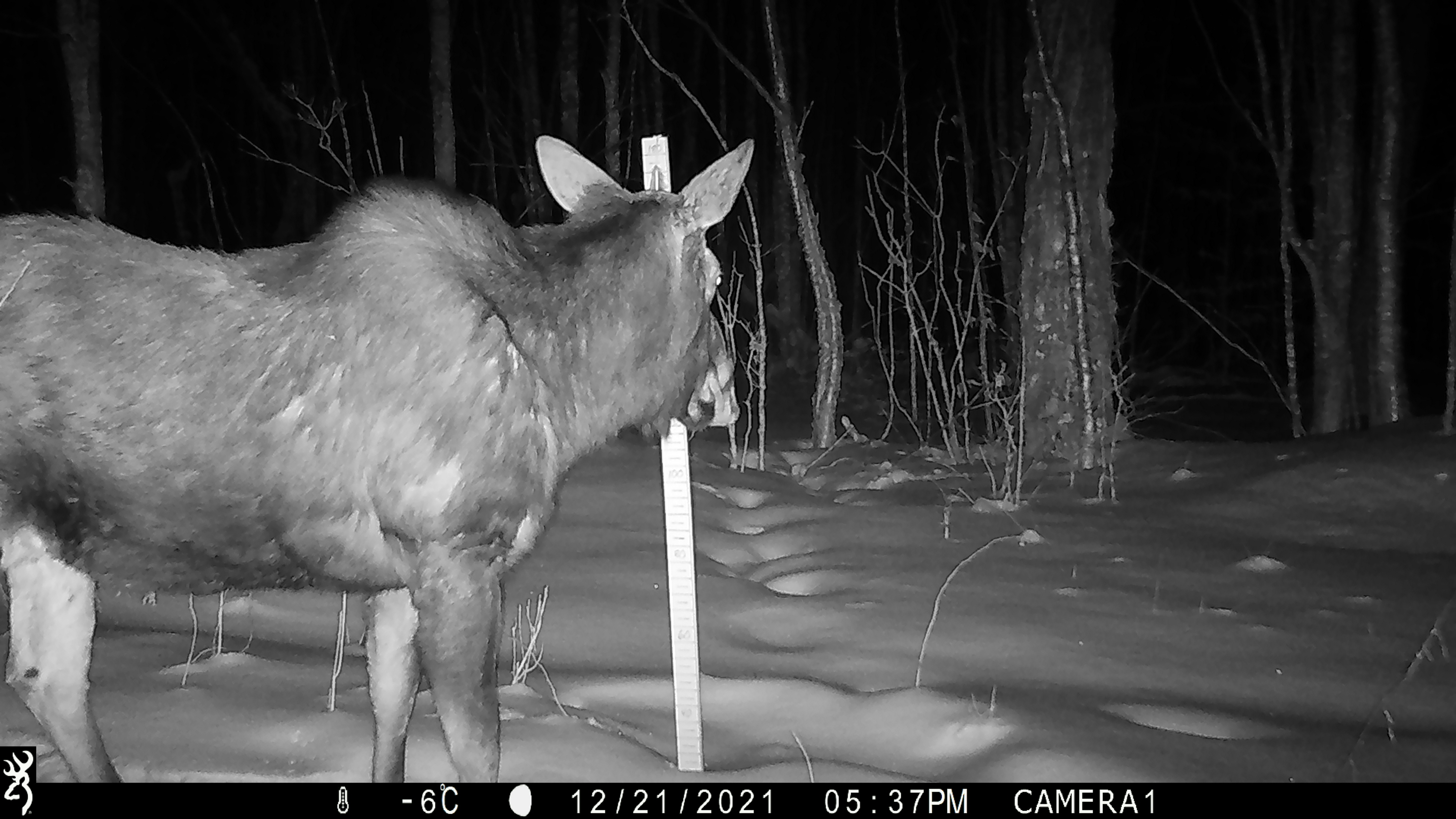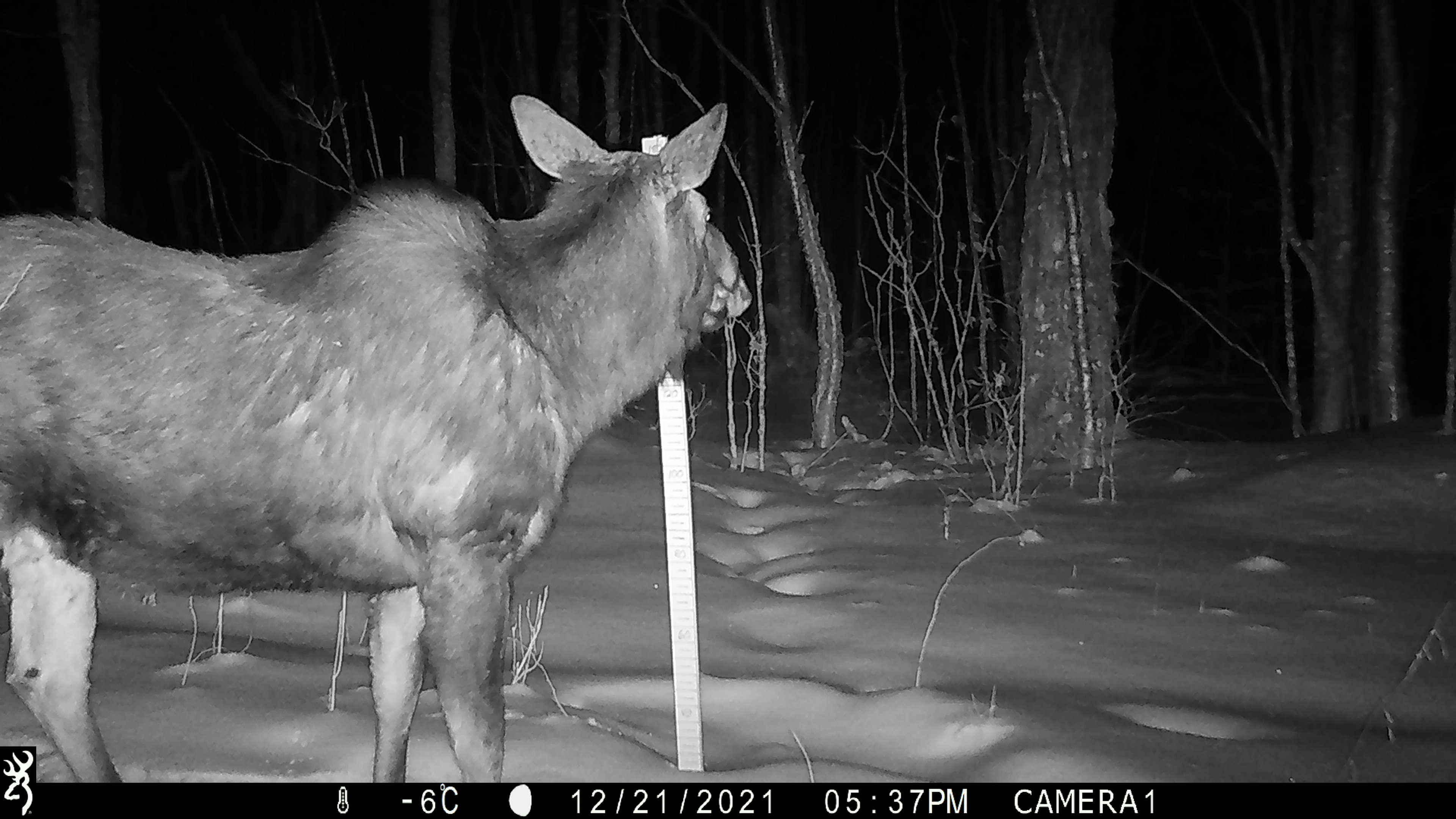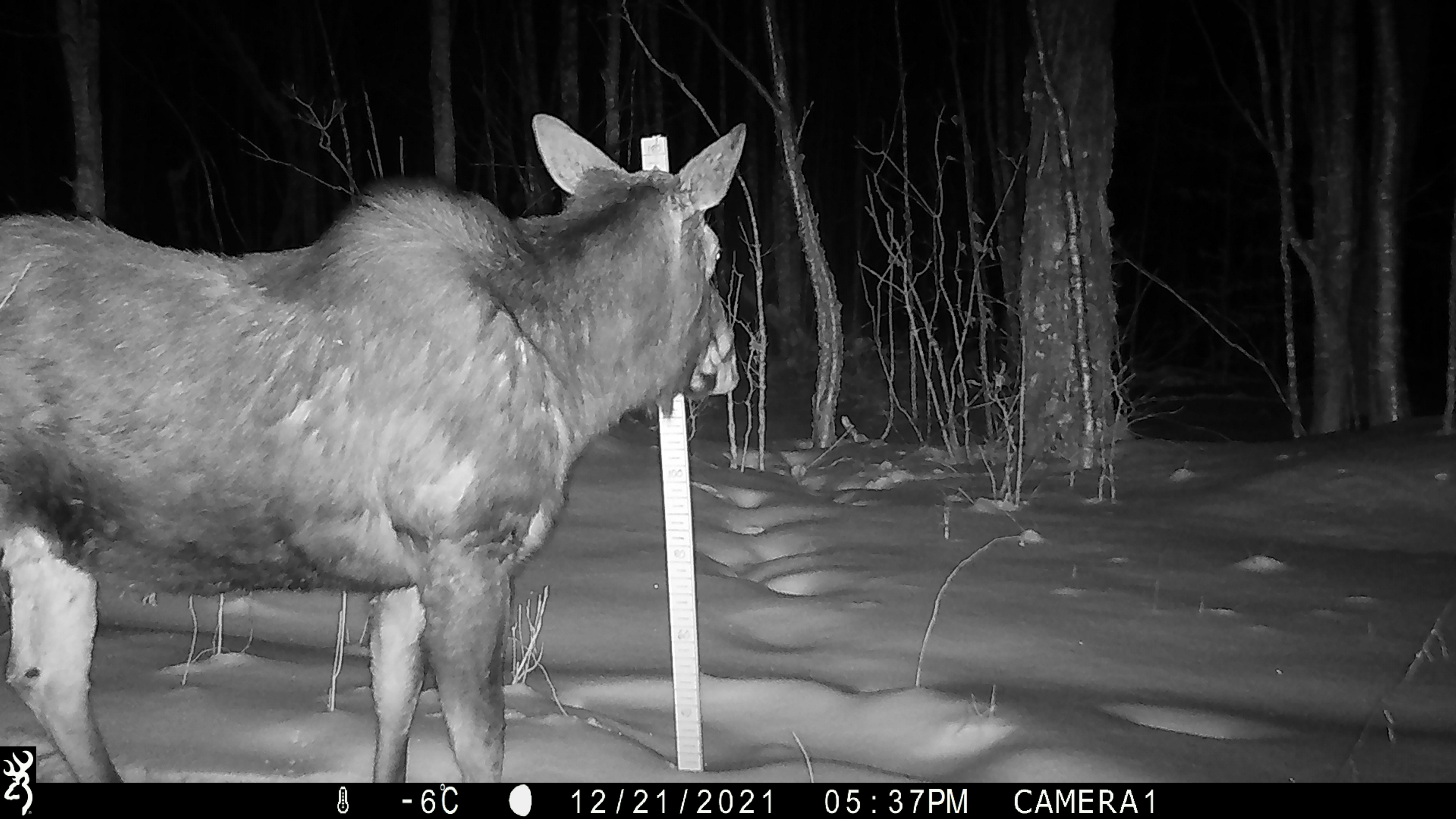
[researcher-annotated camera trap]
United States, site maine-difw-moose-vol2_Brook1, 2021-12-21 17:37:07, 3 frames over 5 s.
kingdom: Animalia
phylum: Chordata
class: Mammalia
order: Artiodactyla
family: Cervidae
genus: Alces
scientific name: Alces alces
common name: moose